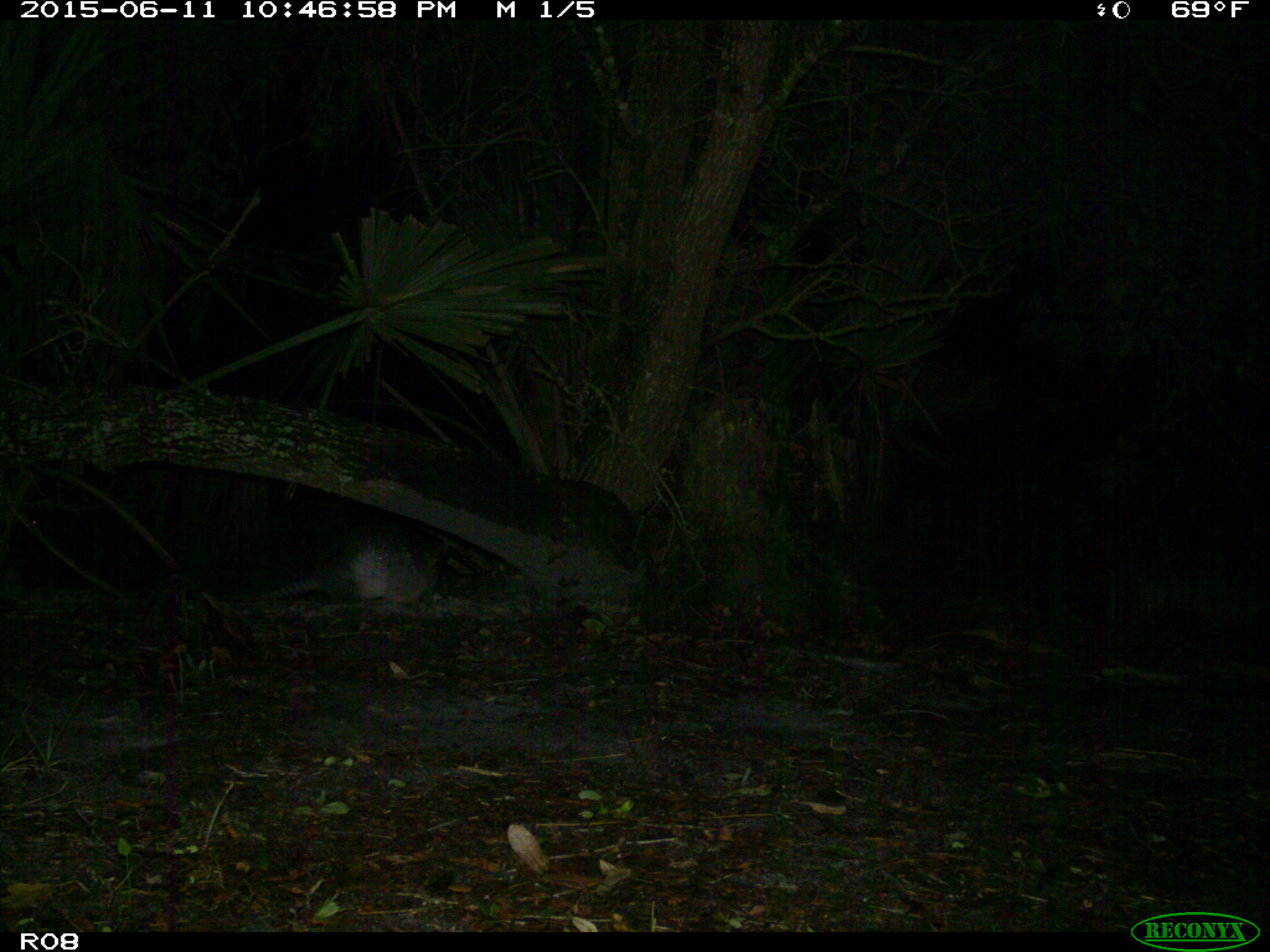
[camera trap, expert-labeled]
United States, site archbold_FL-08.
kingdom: Animalia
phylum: Chordata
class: Mammalia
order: Cingulata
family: Dasypodidae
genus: Dasypus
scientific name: Dasypus novemcinctus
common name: nine-banded armadillo